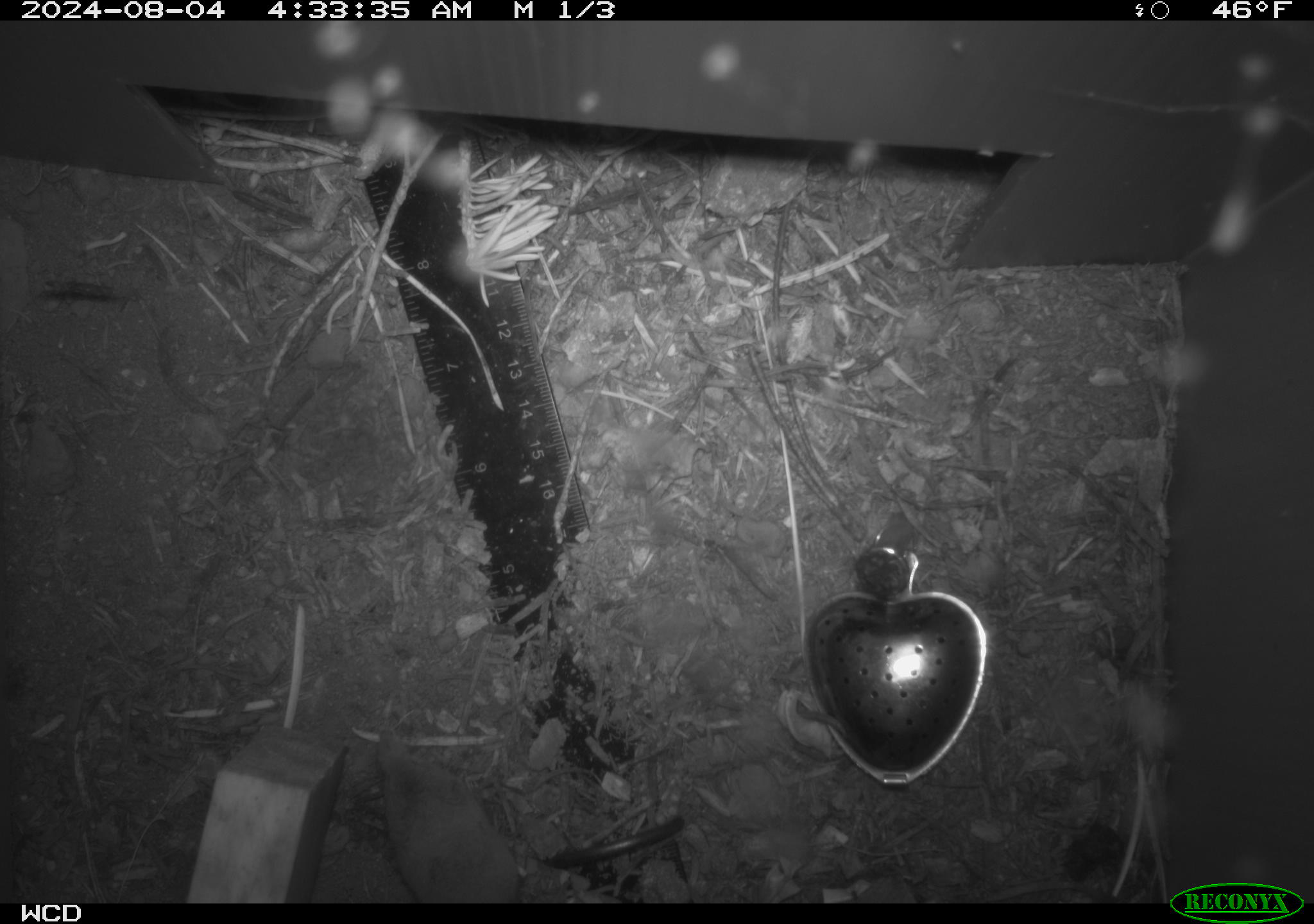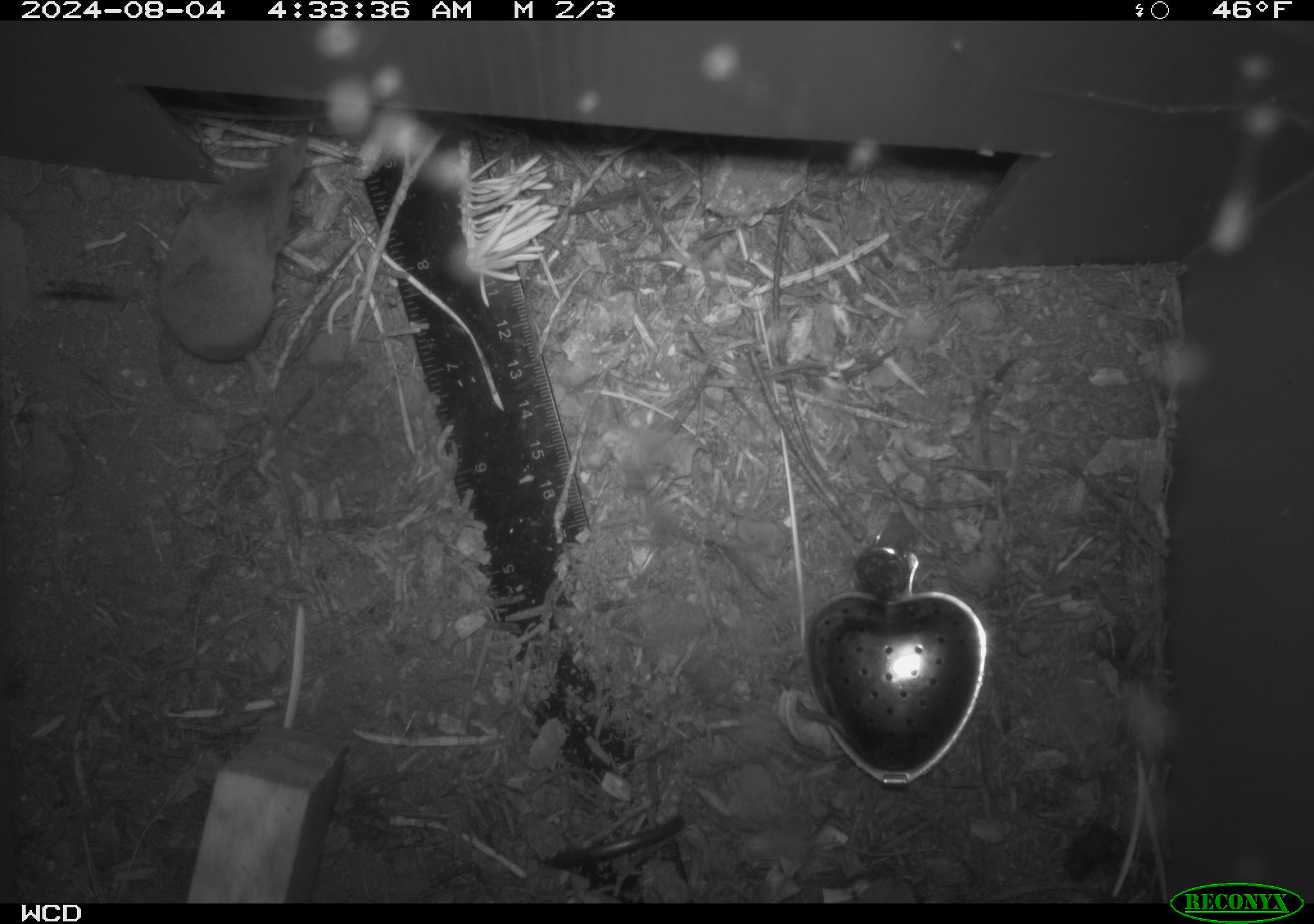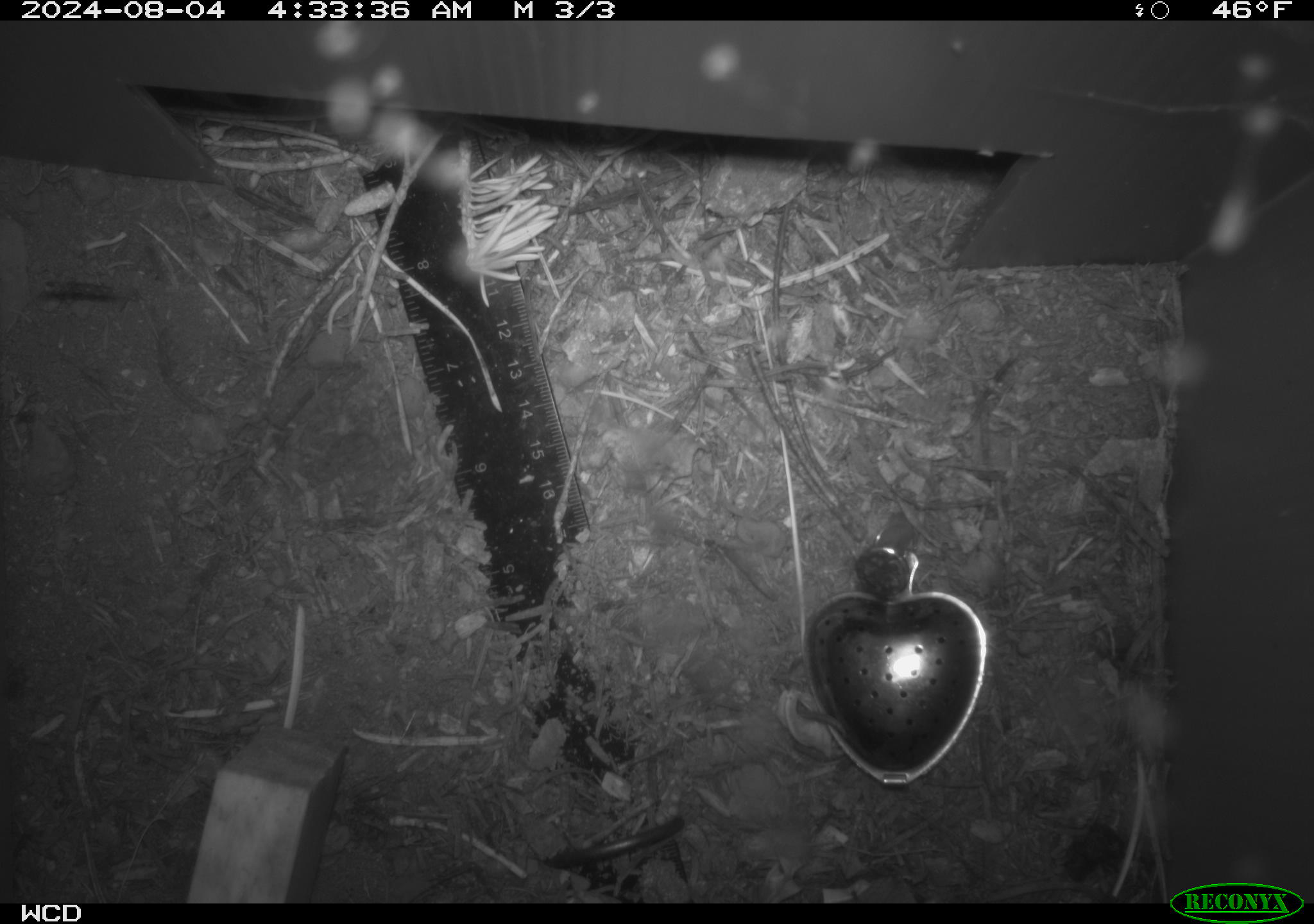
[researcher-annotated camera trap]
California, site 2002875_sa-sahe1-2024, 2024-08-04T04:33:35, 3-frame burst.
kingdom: Animalia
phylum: Chordata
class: Mammalia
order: Eulipotyphla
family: Soricidae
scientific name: Soricidae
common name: shrews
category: soricidae family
Soricidae family (shrews) (Soricidae).